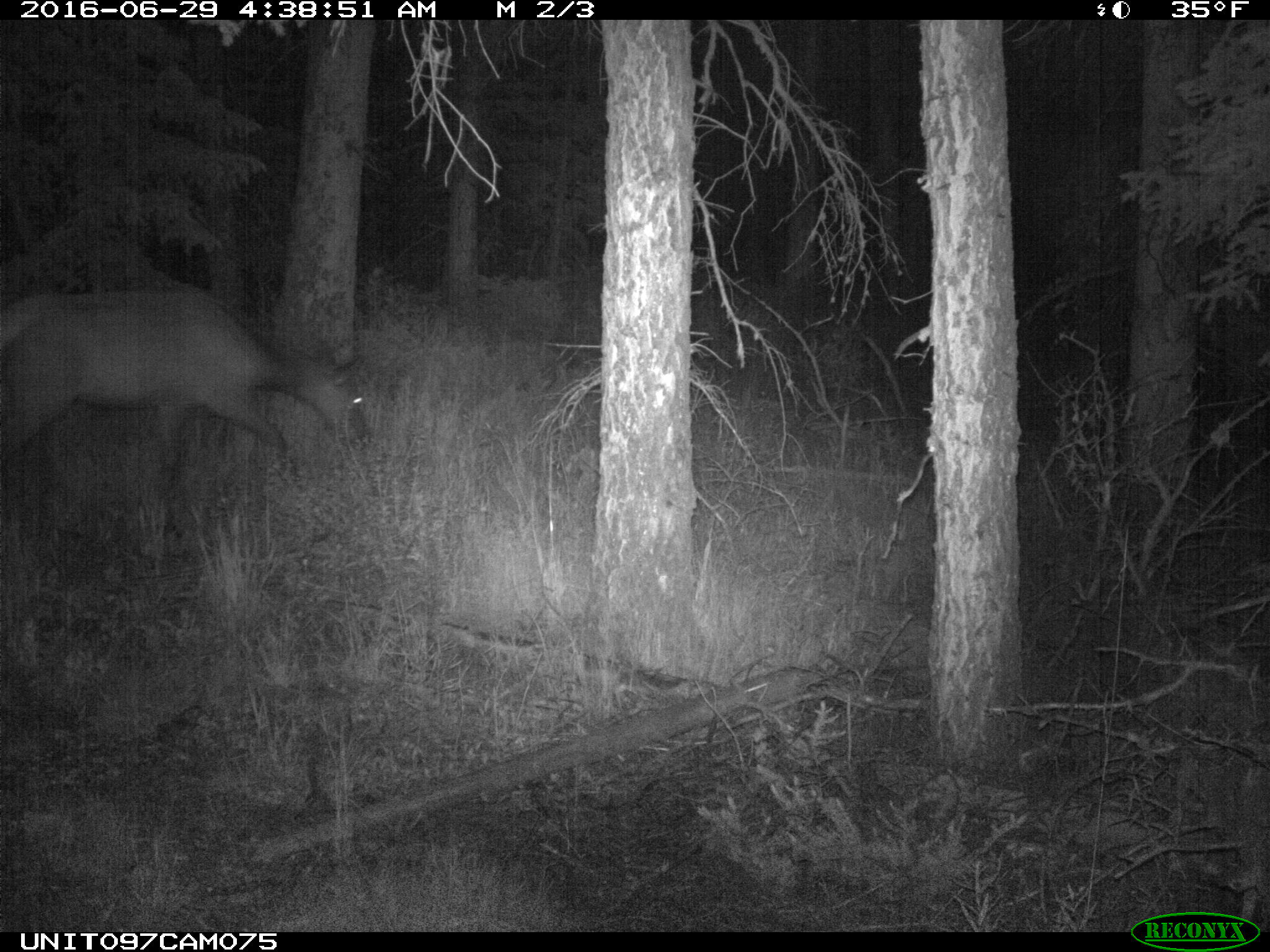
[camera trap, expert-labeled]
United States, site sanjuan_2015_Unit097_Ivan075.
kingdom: Animalia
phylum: Chordata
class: Mammalia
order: Artiodactyla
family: Cervidae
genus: Cervus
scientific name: Cervus elaphus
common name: red deer